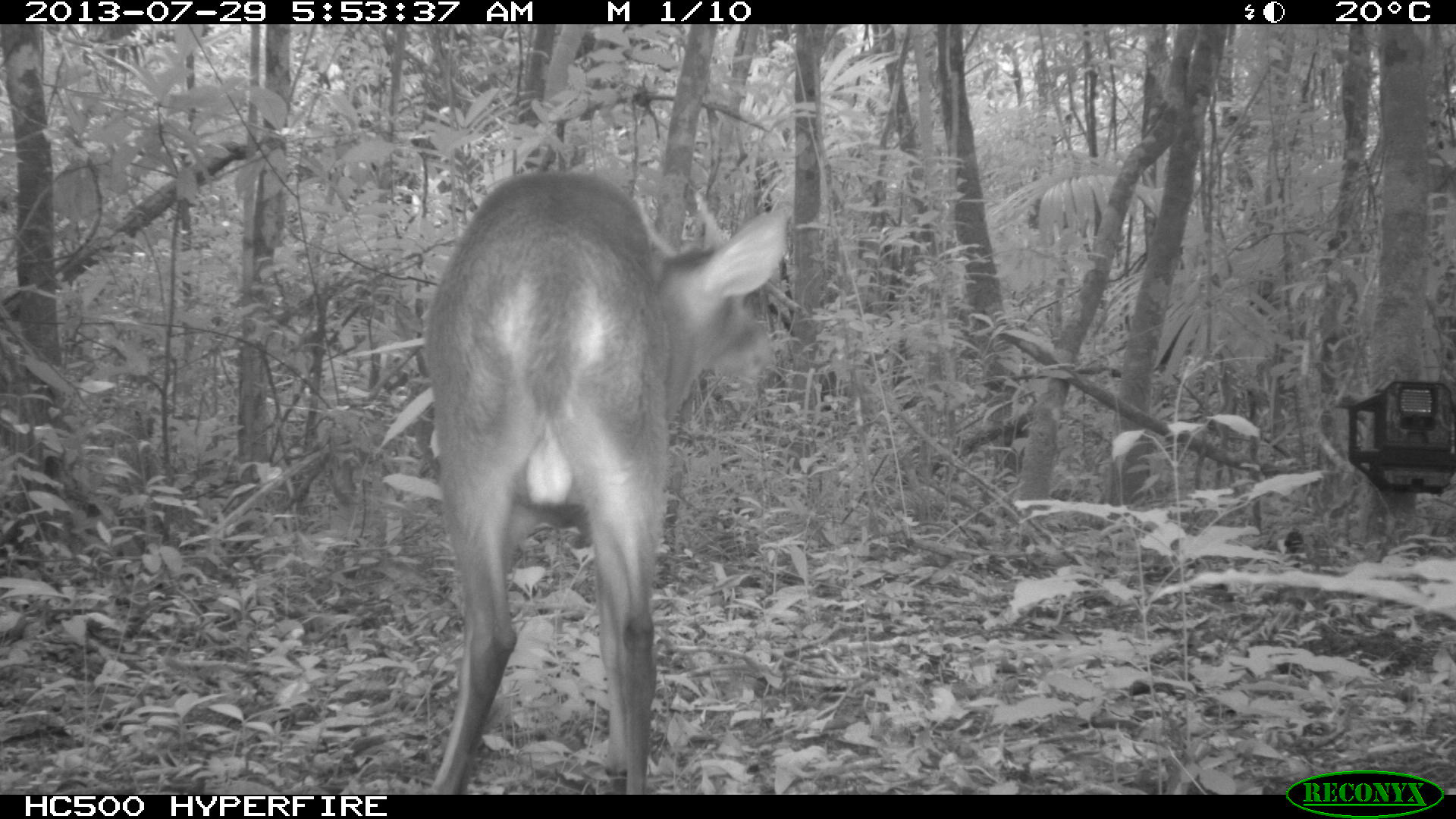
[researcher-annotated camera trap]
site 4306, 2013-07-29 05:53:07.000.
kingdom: Animalia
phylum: Chordata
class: Mammalia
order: Artiodactyla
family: Cervidae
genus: Mazama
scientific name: Mazama temama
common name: central american red brocket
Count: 1.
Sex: male.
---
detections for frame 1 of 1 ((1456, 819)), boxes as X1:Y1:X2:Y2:
mazama temama: 424:168:788:795